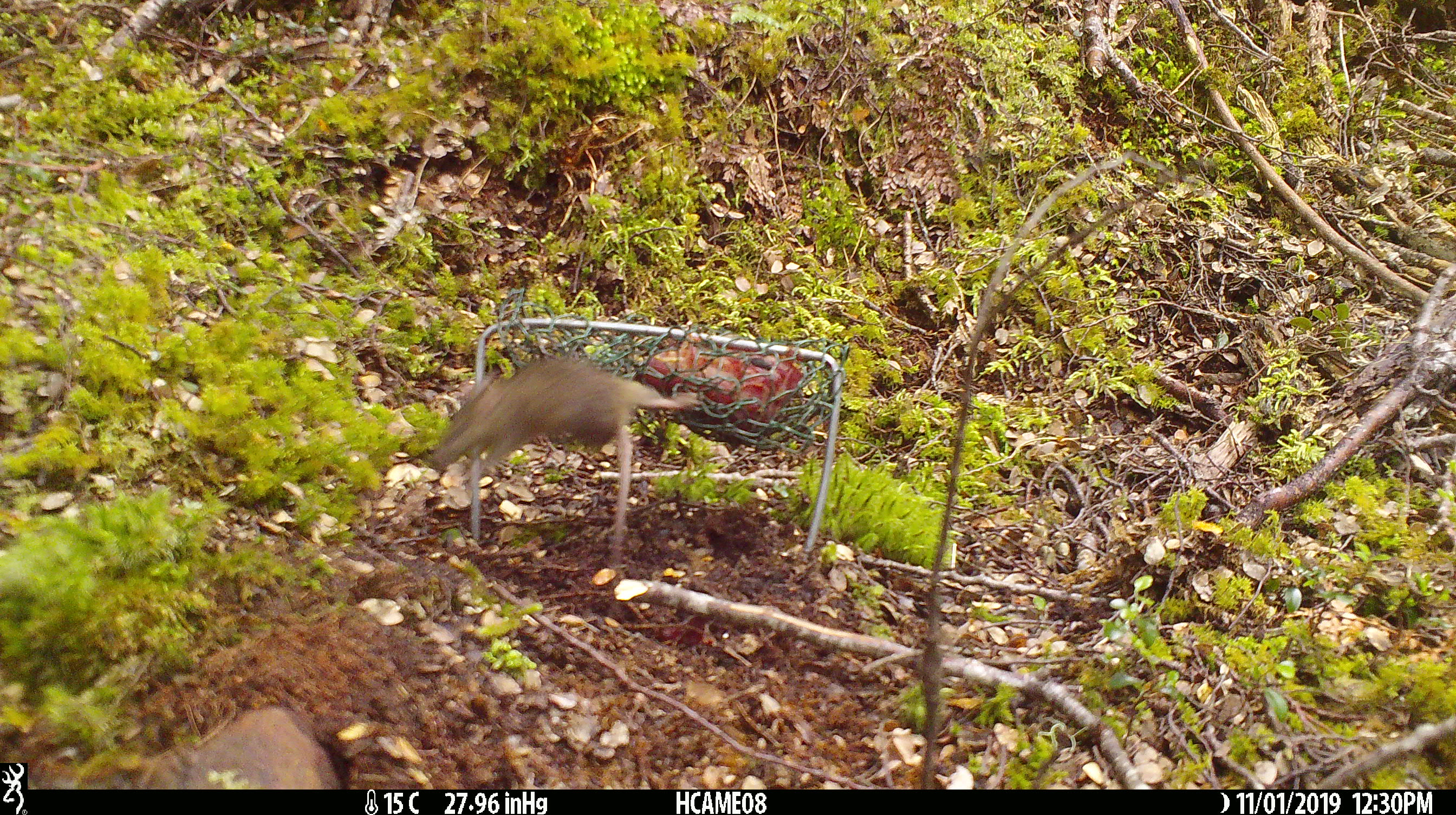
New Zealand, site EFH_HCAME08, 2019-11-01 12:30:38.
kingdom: Animalia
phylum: Chordata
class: Mammalia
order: Rodentia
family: Muridae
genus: Mus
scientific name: Mus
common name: mouse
Mouse (Mus).